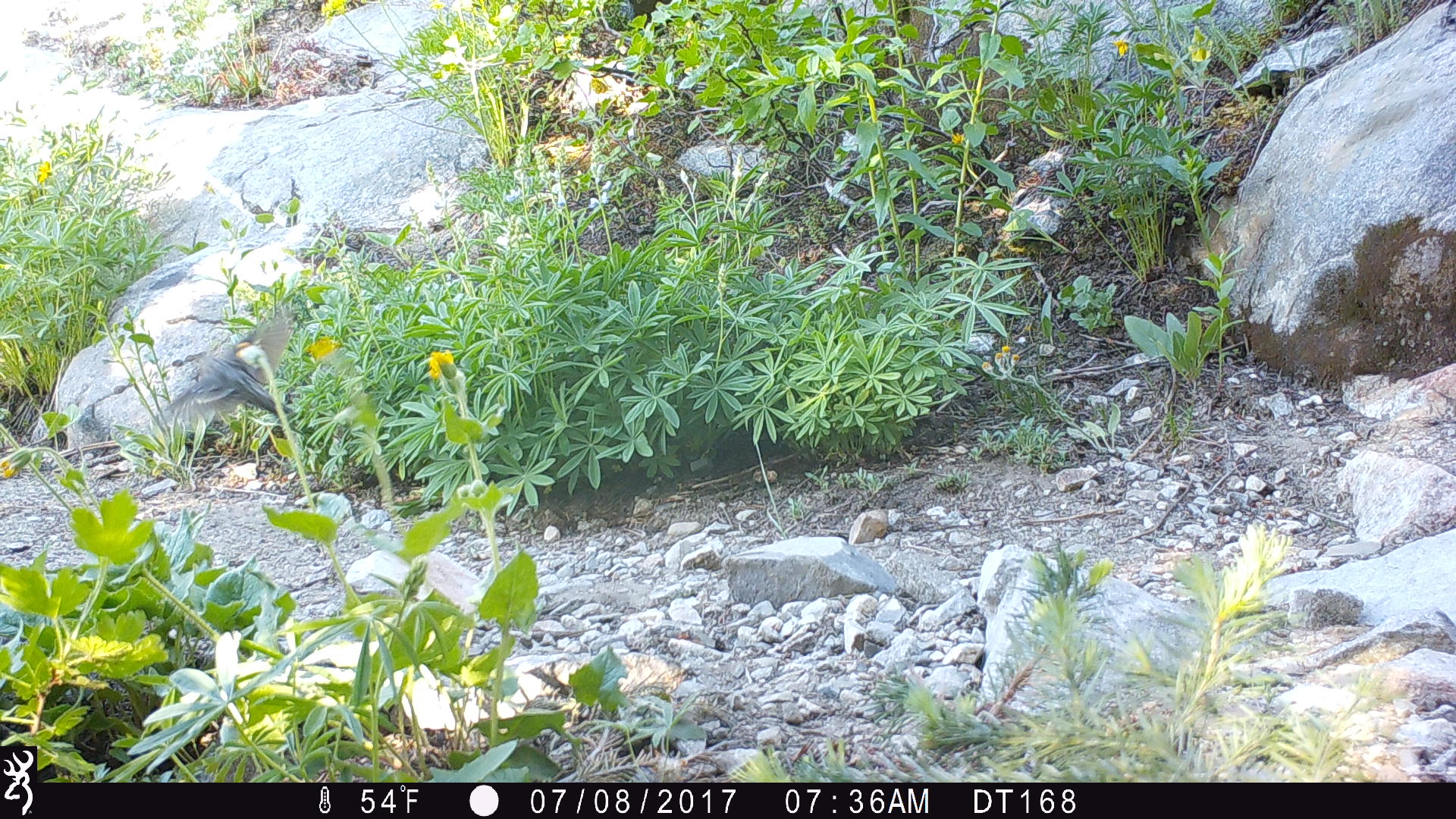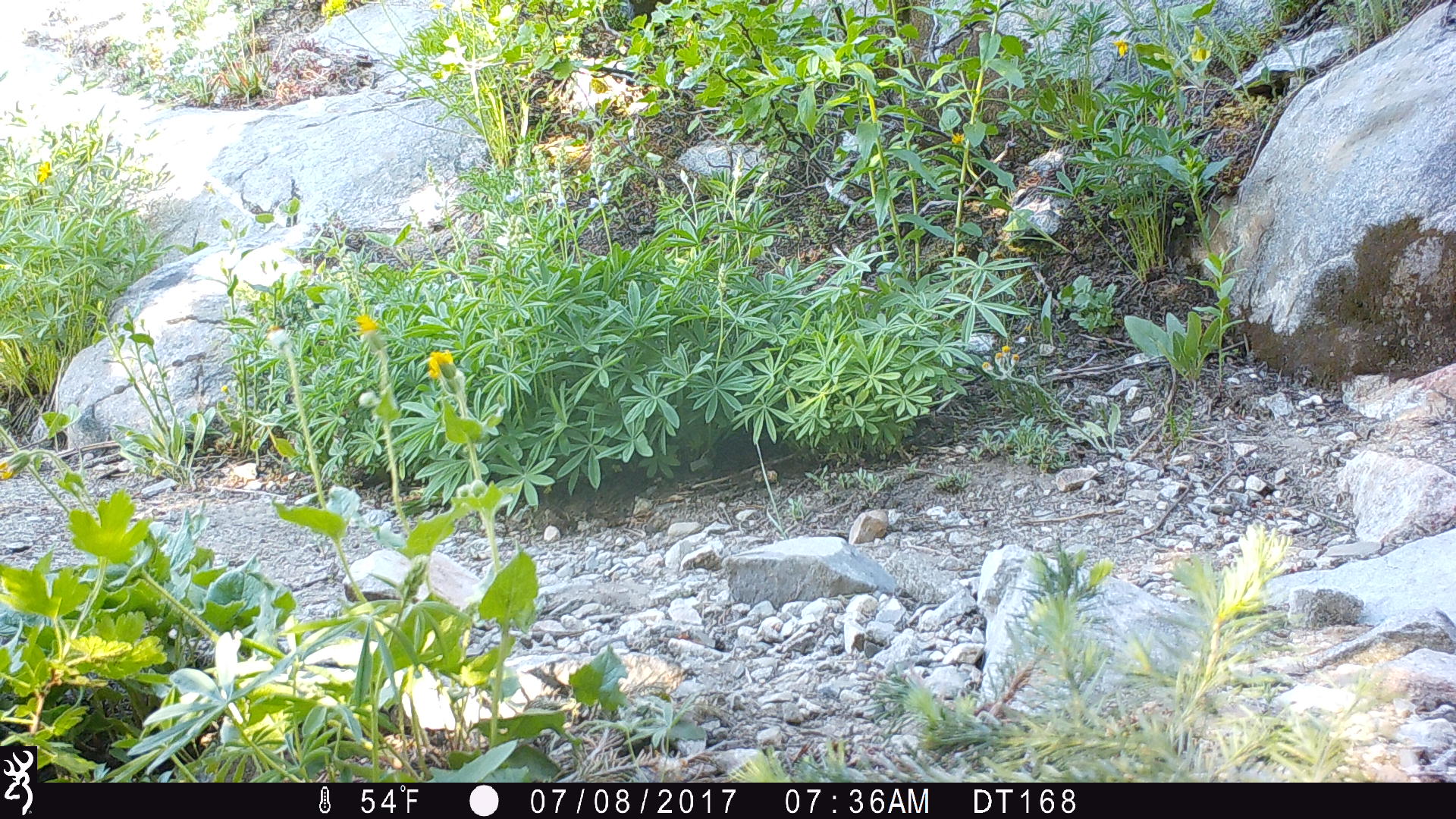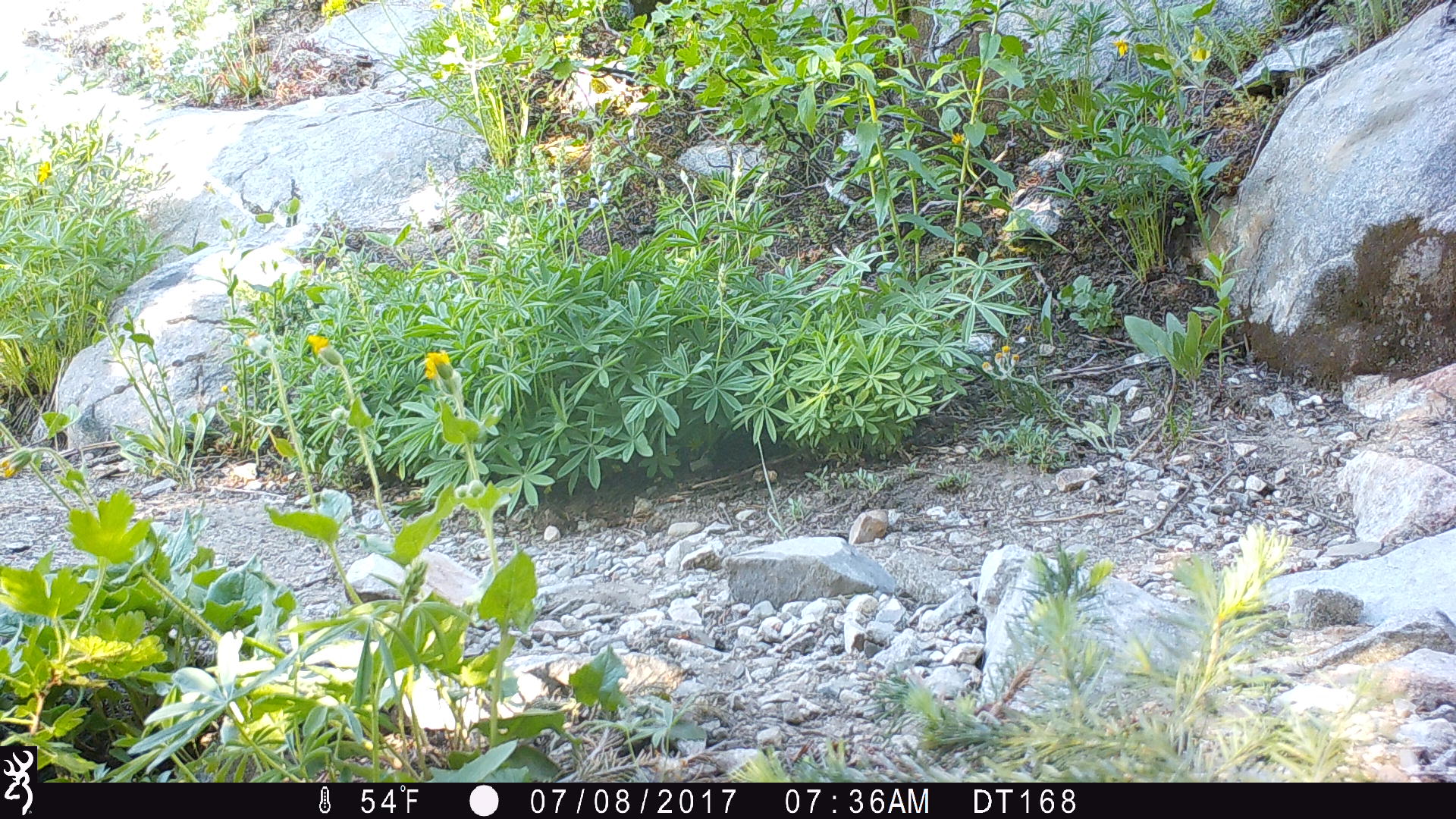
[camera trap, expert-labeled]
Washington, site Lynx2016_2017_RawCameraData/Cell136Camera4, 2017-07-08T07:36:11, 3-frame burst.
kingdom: Animalia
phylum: Chordata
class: Aves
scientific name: Aves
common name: birds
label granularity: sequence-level